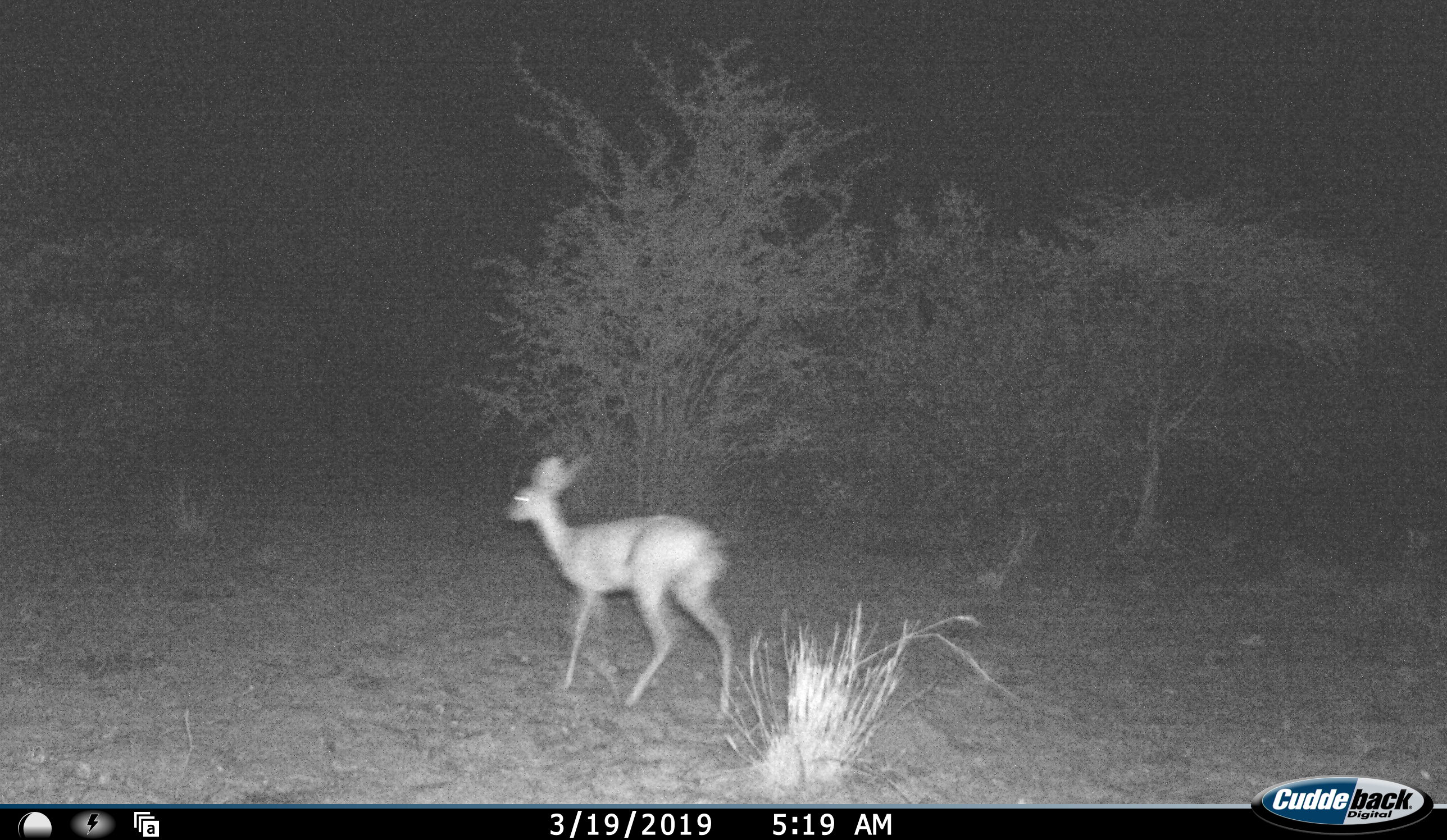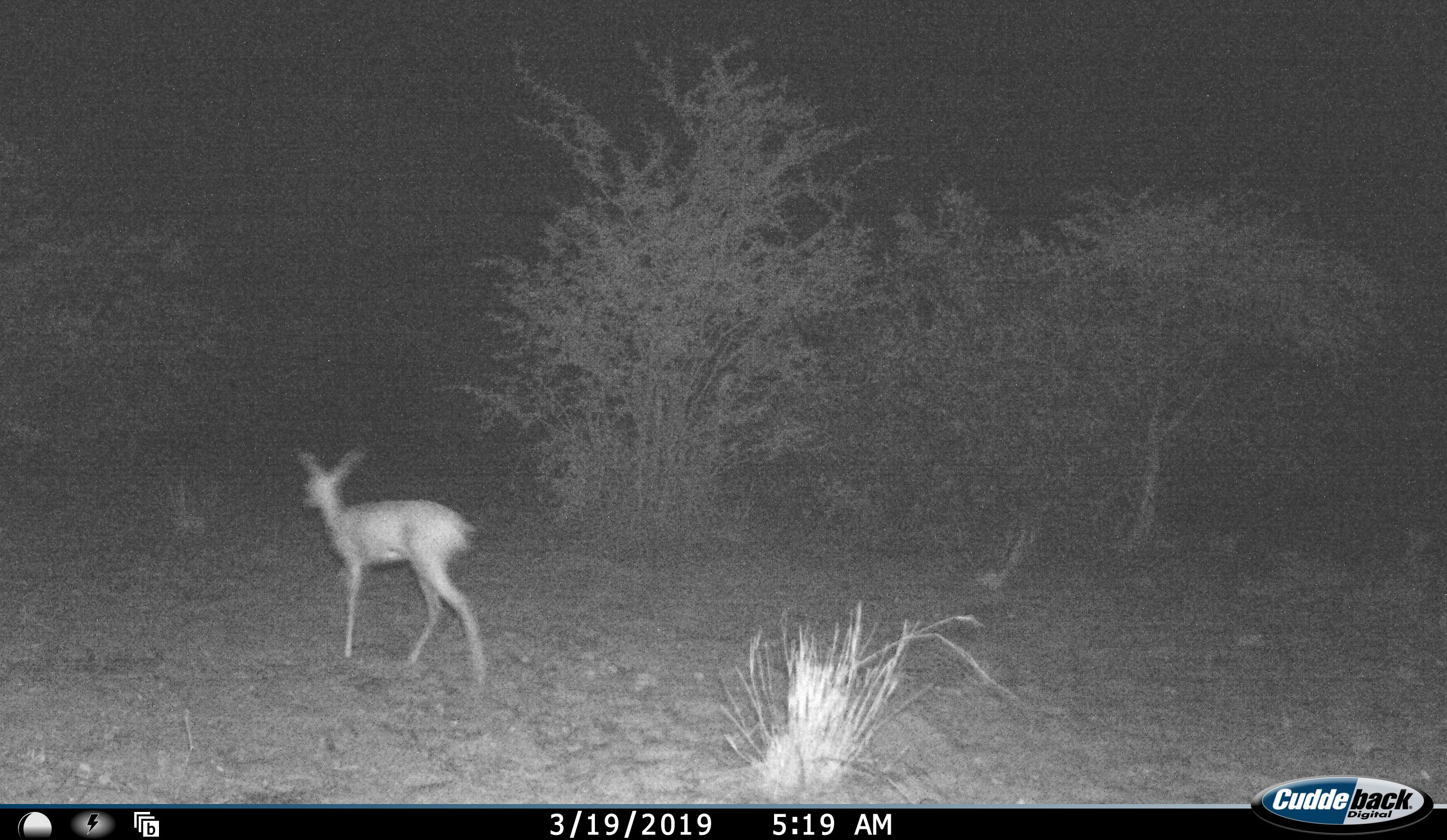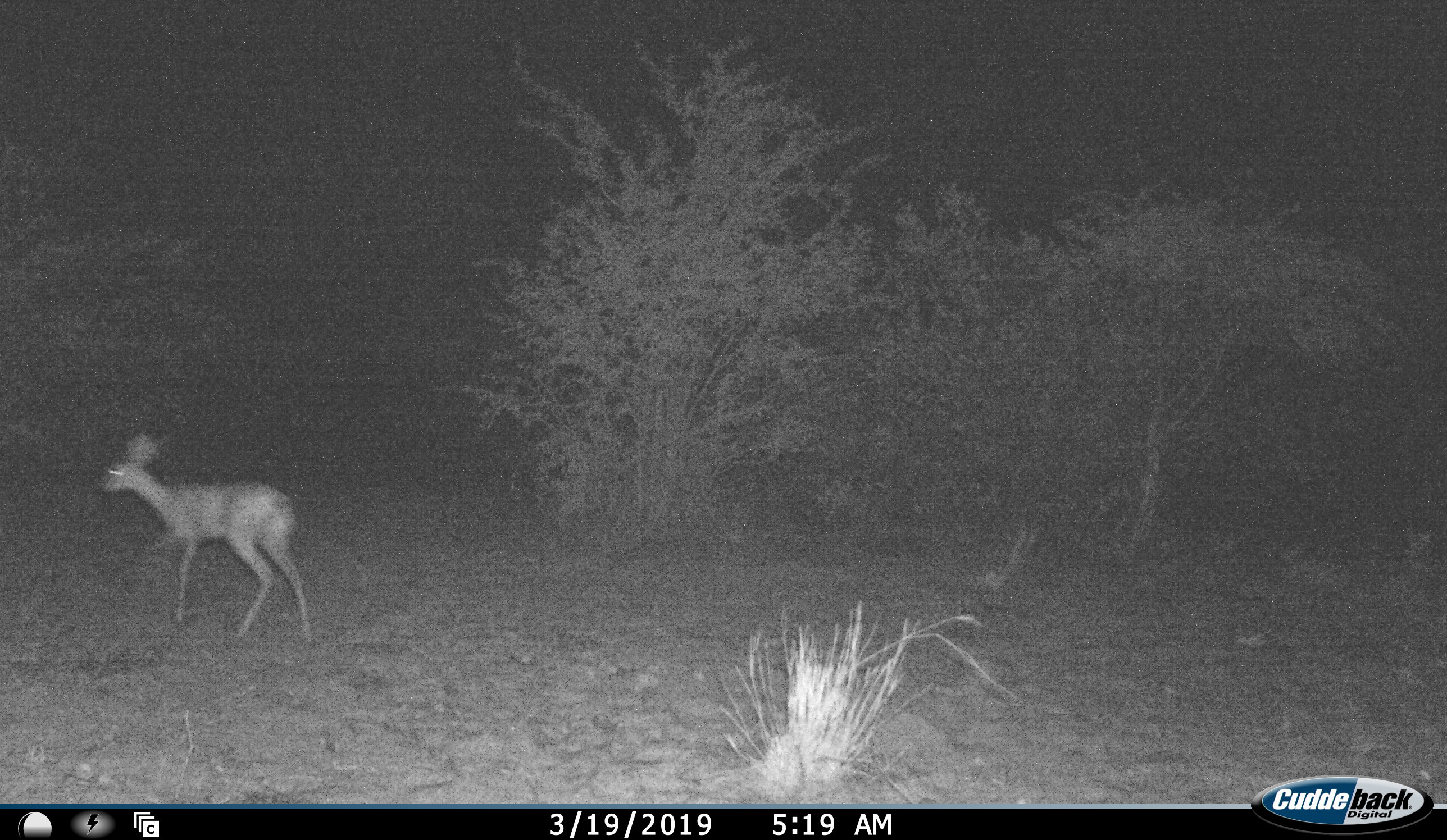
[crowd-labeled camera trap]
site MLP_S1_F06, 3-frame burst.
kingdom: Animalia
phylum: Chordata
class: Mammalia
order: Artiodactyla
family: Bovidae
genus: Raphicerus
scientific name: Raphicerus campestris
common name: steenbok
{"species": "steenbok (Raphicerus campestris)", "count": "1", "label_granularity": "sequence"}